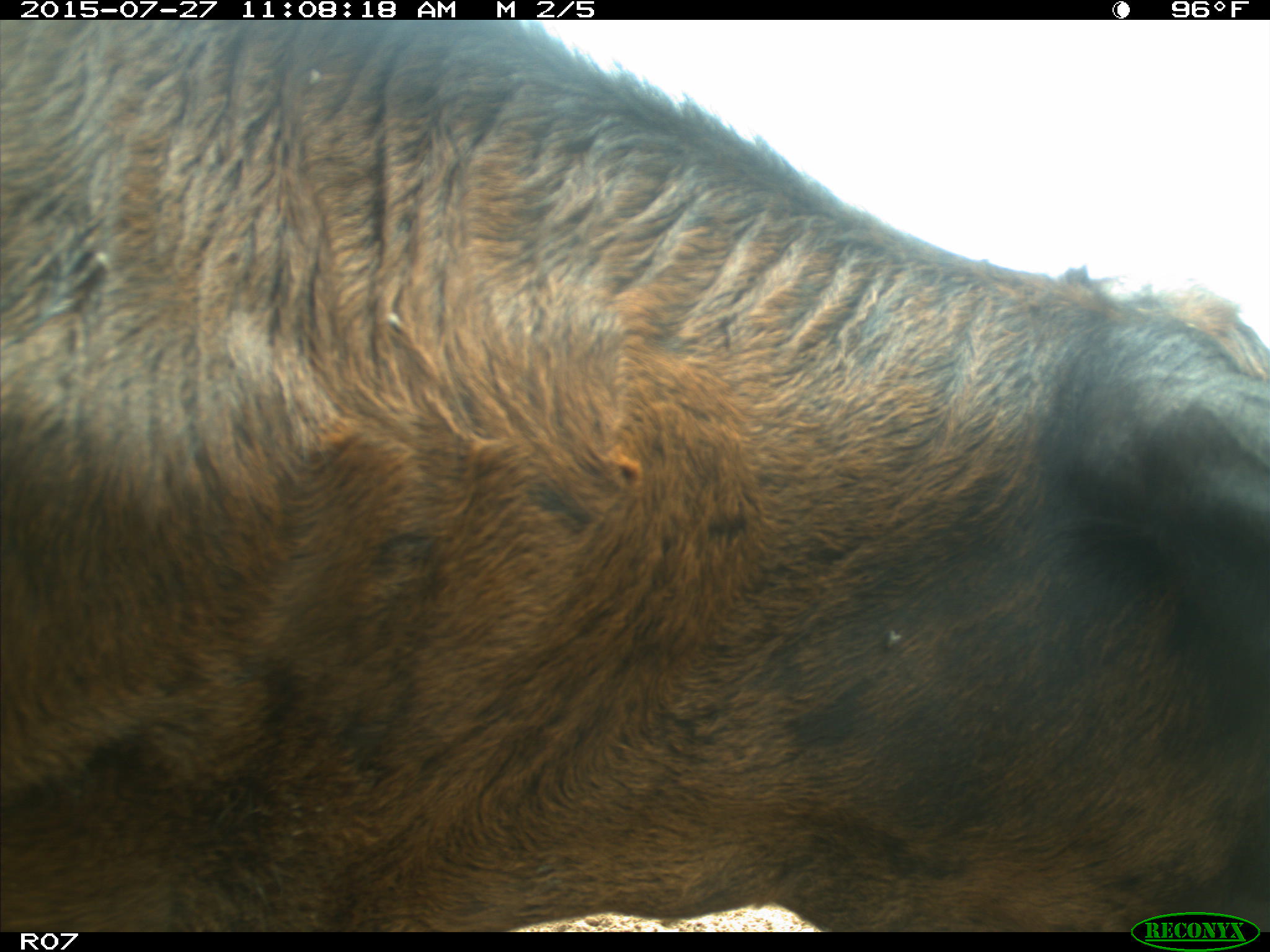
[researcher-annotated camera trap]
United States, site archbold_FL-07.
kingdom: Animalia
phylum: Chordata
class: Mammalia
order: Artiodactyla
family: Bovidae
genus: Bos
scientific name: Bos taurus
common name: domestic cow